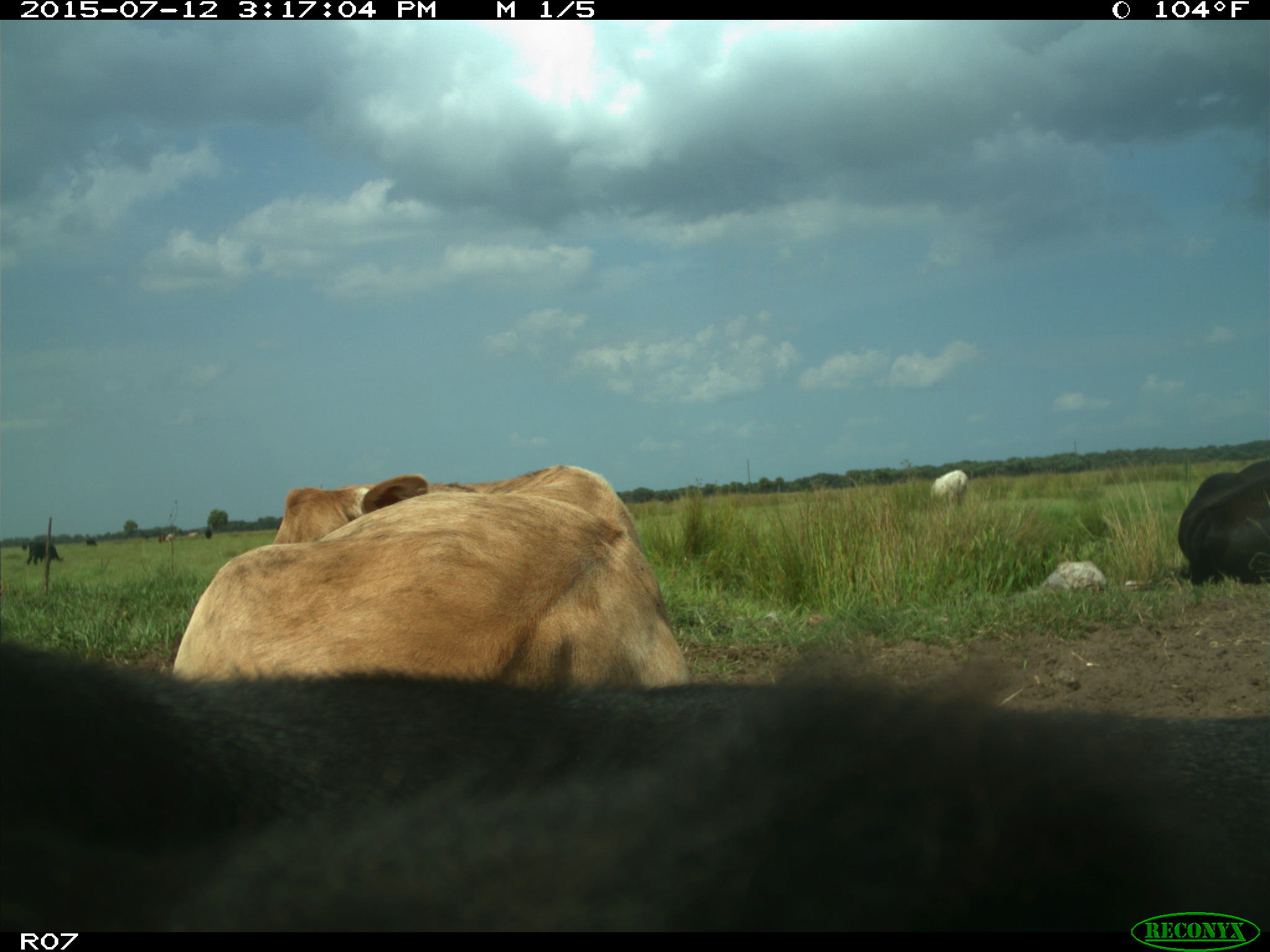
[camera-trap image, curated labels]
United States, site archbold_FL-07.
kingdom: Animalia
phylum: Chordata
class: Mammalia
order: Artiodactyla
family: Bovidae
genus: Bos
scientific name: Bos taurus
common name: domestic cow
Bos taurus (domestic cow).